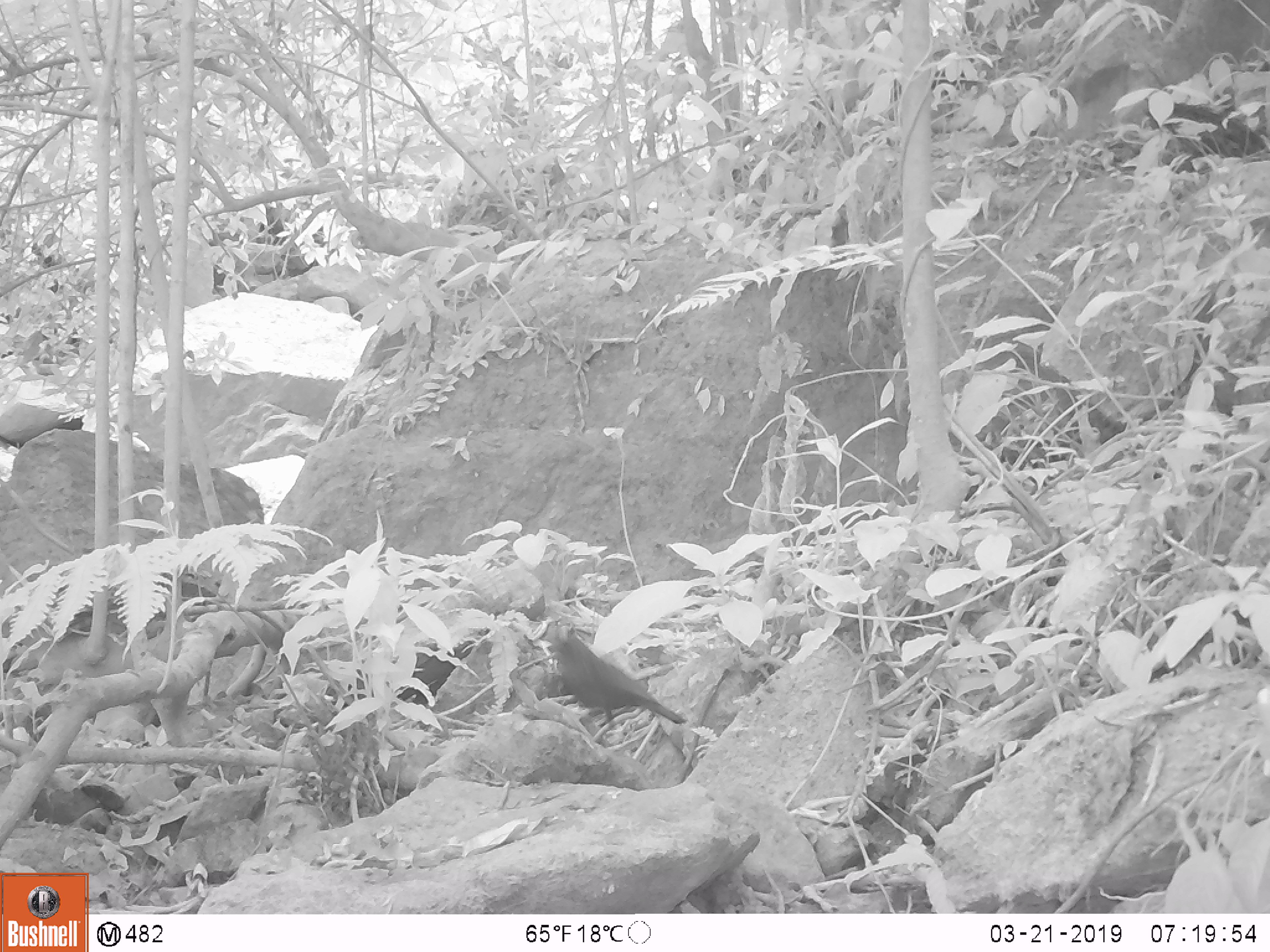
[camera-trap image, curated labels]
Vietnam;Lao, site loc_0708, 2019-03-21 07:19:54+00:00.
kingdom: Animalia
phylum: Chordata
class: Aves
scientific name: Aves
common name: bird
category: unidentified bird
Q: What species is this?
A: Unidentified bird (bird) (Aves).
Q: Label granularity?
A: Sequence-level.